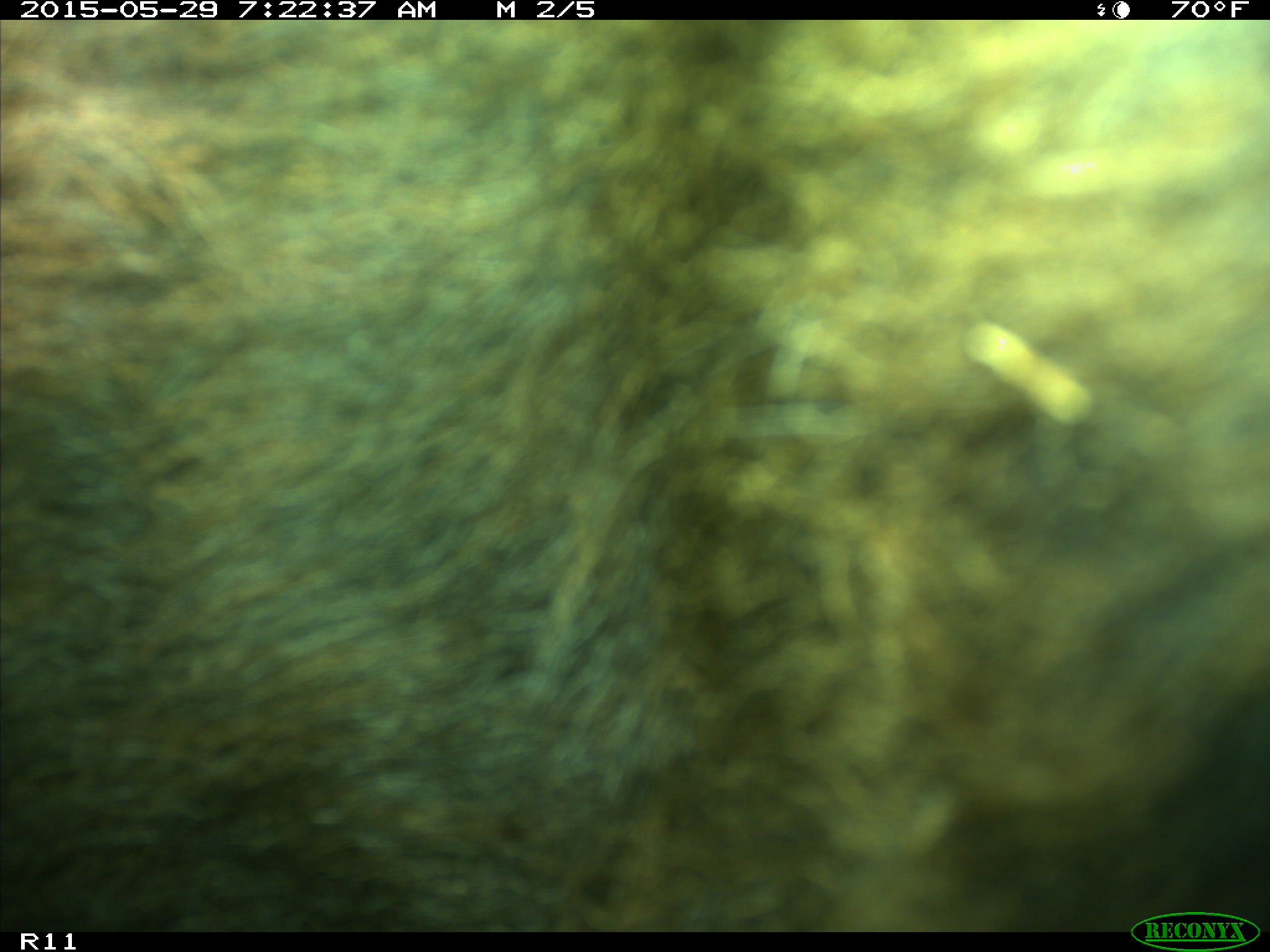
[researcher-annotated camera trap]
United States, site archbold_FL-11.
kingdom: Animalia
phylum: Chordata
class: Mammalia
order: Artiodactyla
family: Bovidae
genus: Bos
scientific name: Bos taurus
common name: domestic cow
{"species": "Bos taurus (domestic cow)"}